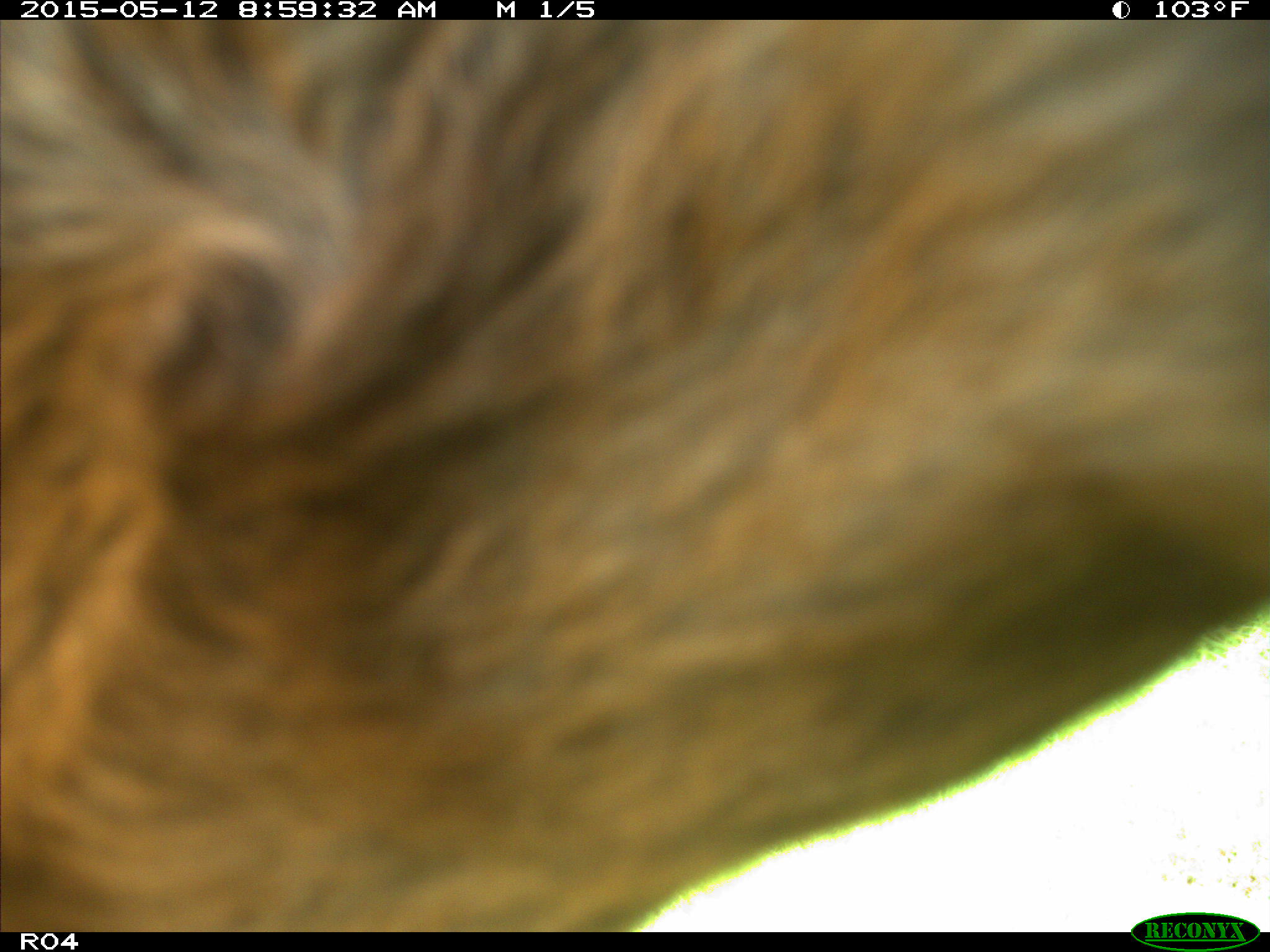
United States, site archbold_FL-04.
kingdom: Animalia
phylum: Chordata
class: Mammalia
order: Artiodactyla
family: Bovidae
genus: Bos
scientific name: Bos taurus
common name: domestic cow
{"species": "Bos taurus (domestic cow)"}